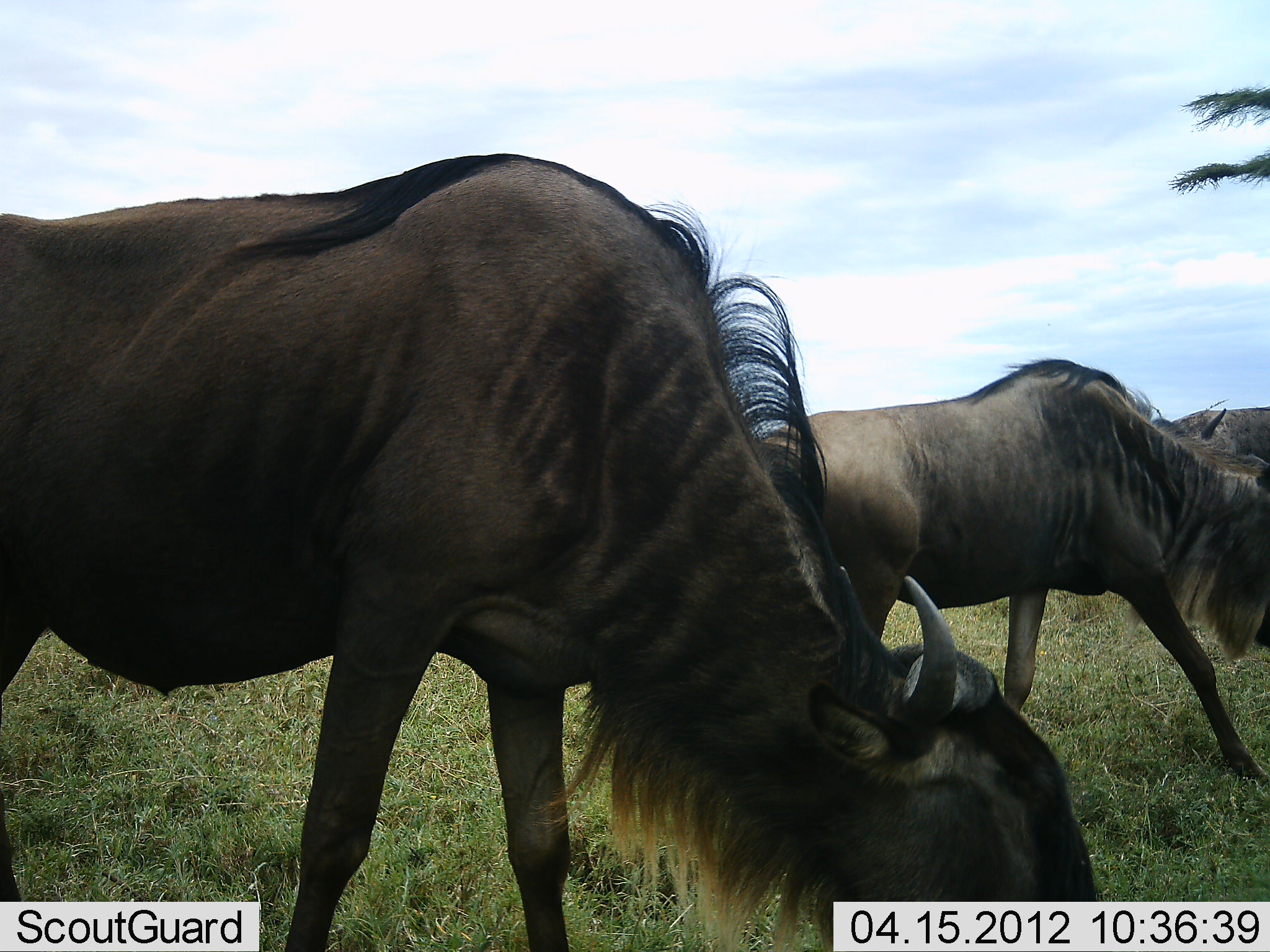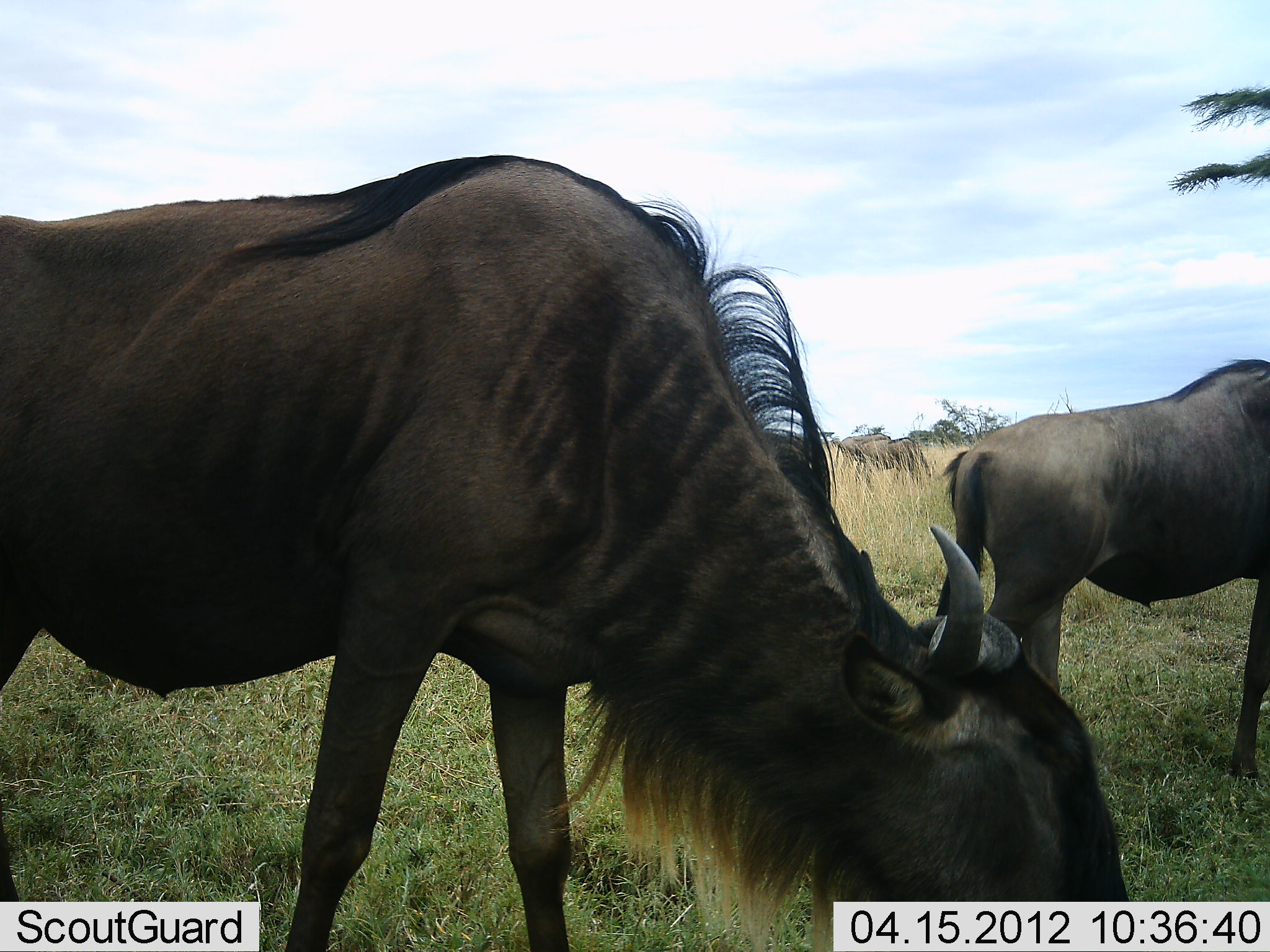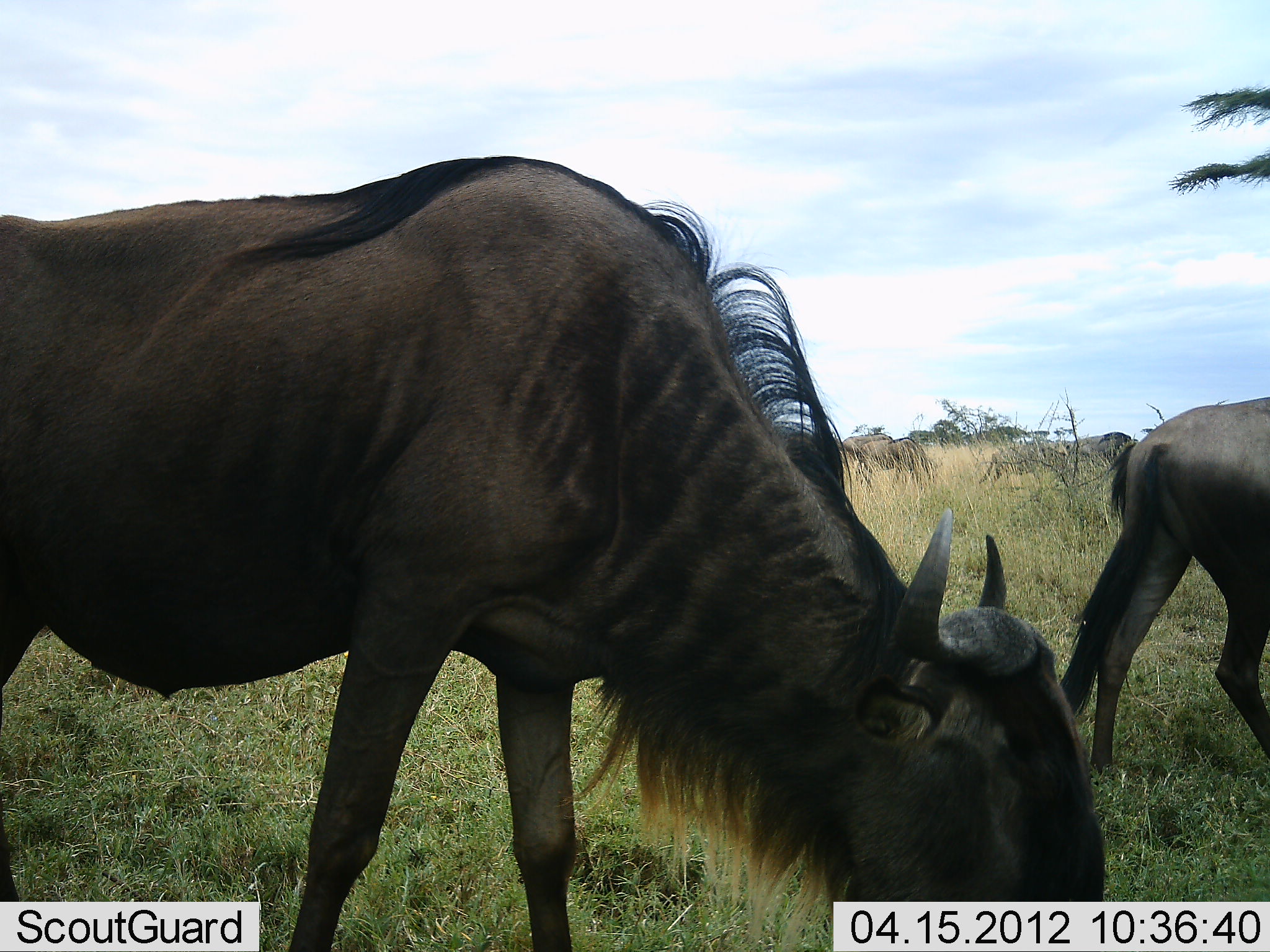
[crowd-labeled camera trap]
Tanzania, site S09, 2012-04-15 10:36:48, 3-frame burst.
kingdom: Animalia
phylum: Chordata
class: Mammalia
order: Artiodactyla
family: Bovidae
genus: Connochaetes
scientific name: Connochaetes taurinus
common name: blue wildebeest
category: wildebeest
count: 4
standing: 47%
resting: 0%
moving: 40%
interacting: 7%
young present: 0%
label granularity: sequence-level